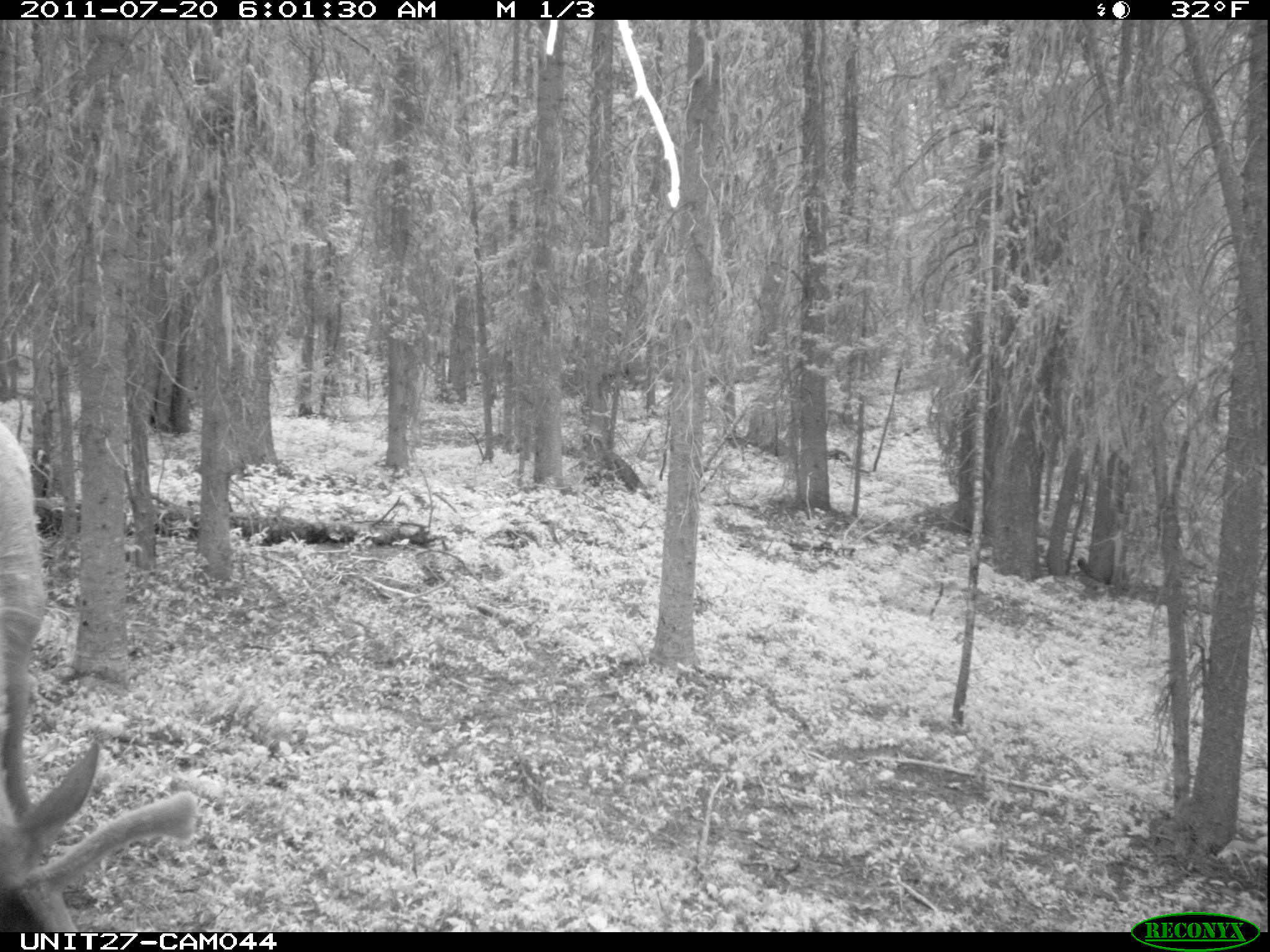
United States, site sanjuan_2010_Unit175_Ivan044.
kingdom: Animalia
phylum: Chordata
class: Mammalia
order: Artiodactyla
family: Cervidae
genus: Cervus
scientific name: Cervus elaphus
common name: red deer